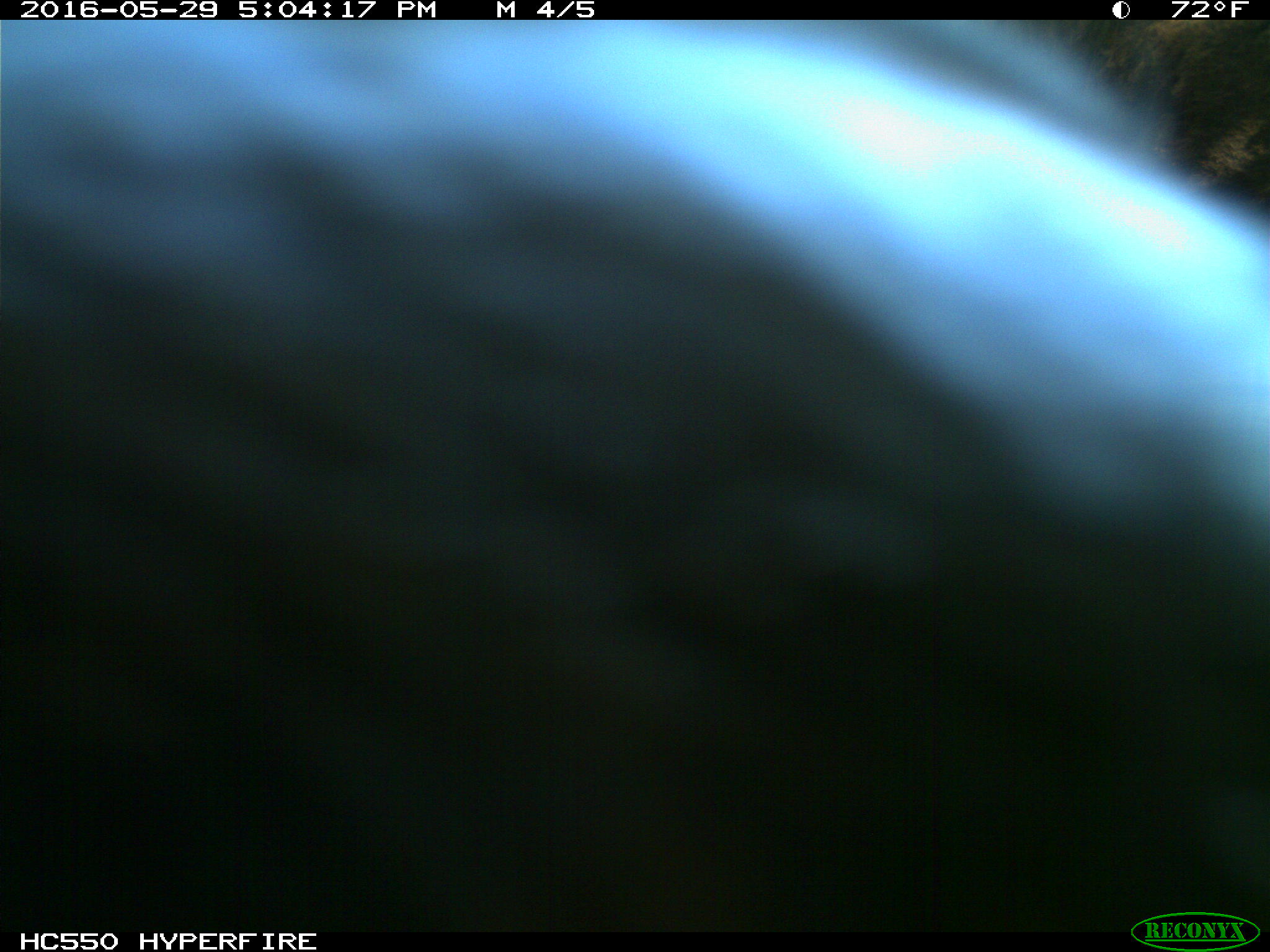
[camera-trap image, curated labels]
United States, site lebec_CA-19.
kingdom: Animalia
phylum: Chordata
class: Mammalia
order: Artiodactyla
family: Bovidae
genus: Bos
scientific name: Bos taurus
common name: domestic cow